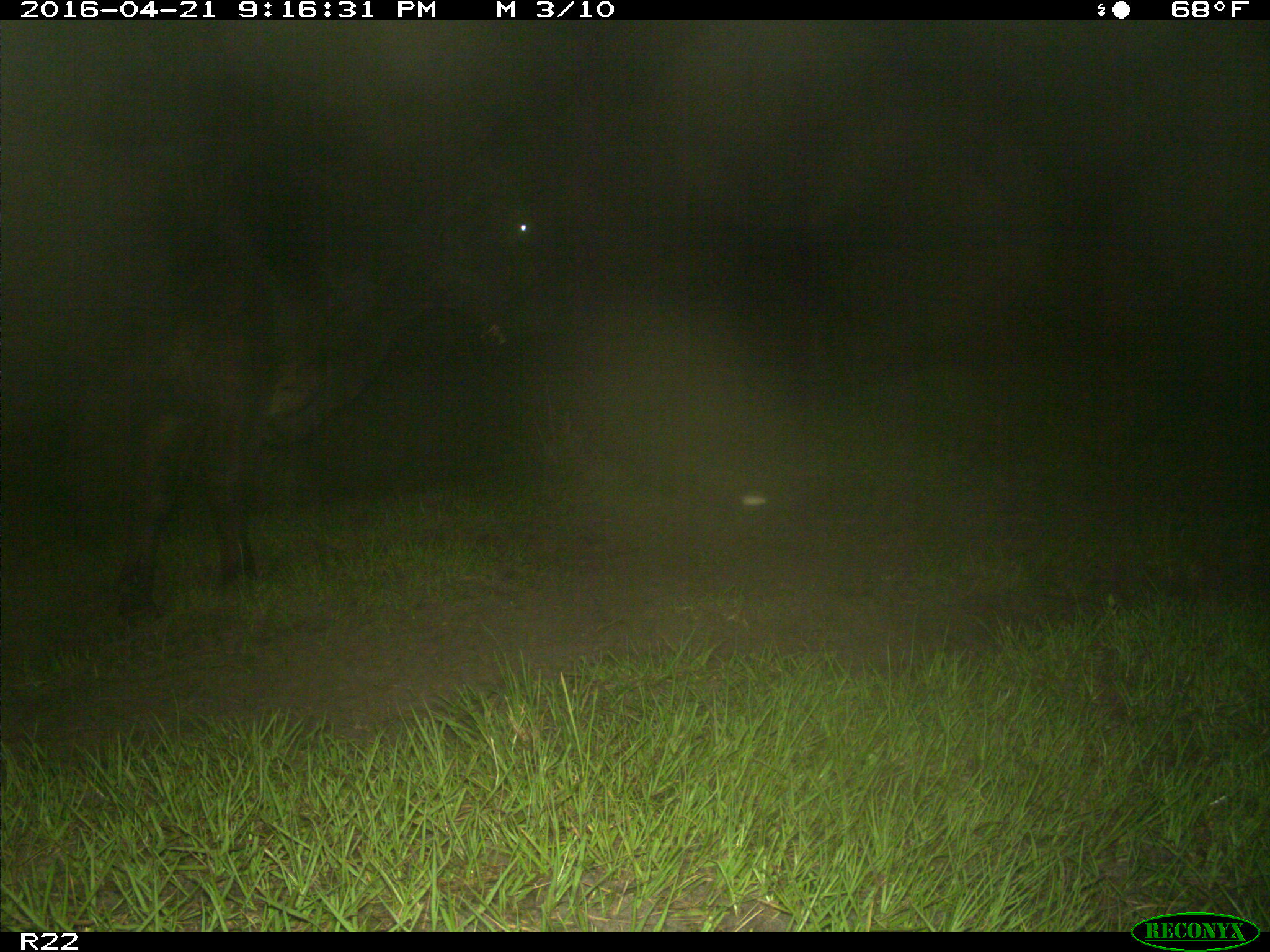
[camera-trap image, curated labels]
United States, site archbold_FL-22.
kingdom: Animalia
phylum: Chordata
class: Mammalia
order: Artiodactyla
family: Bovidae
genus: Bos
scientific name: Bos taurus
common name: domestic cow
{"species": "Bos taurus (domestic cow)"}